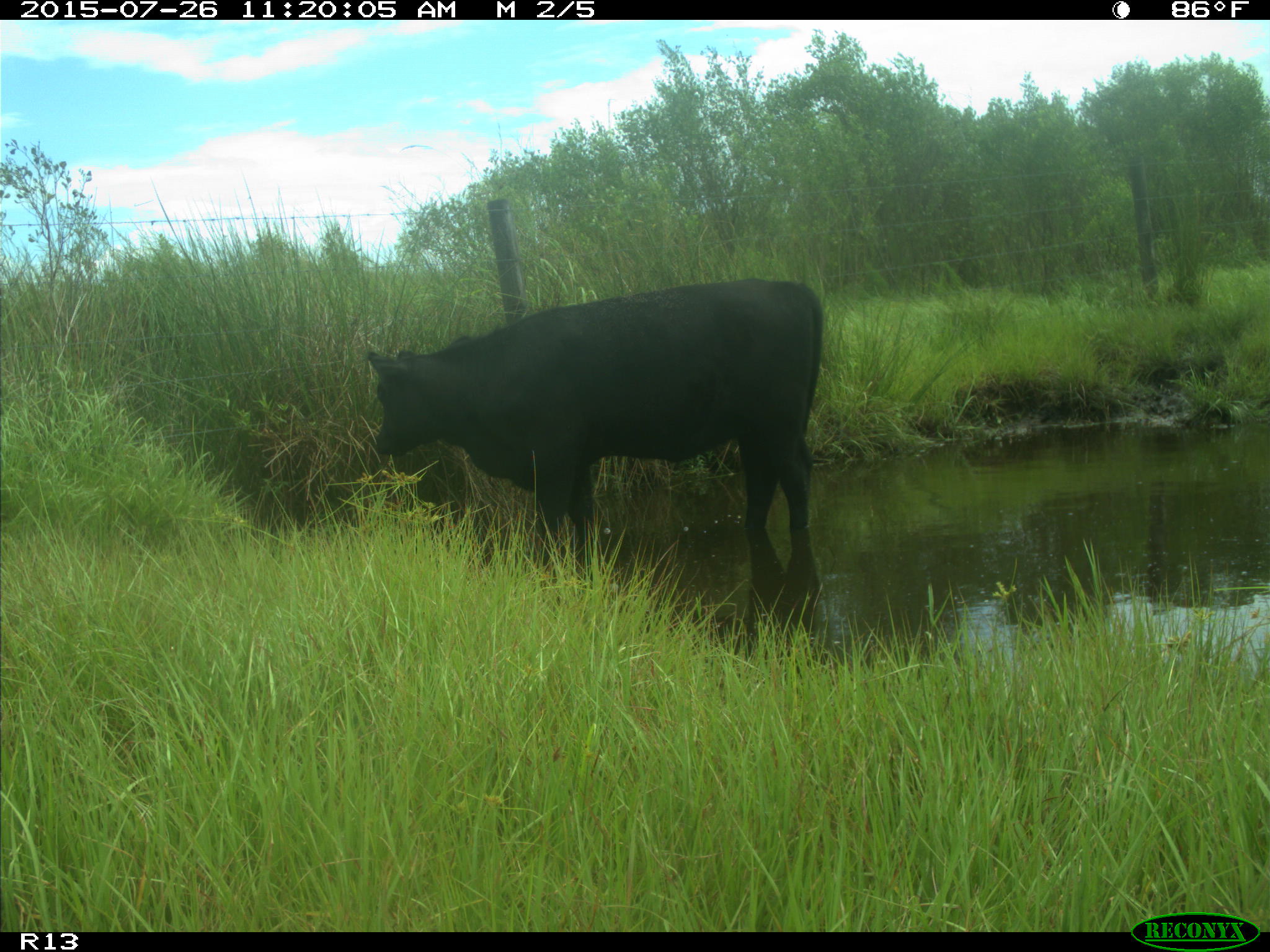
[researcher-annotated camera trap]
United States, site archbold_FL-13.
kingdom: Animalia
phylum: Chordata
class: Mammalia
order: Artiodactyla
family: Bovidae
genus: Bos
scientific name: Bos taurus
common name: domestic cow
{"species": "Bos taurus (domestic cow)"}